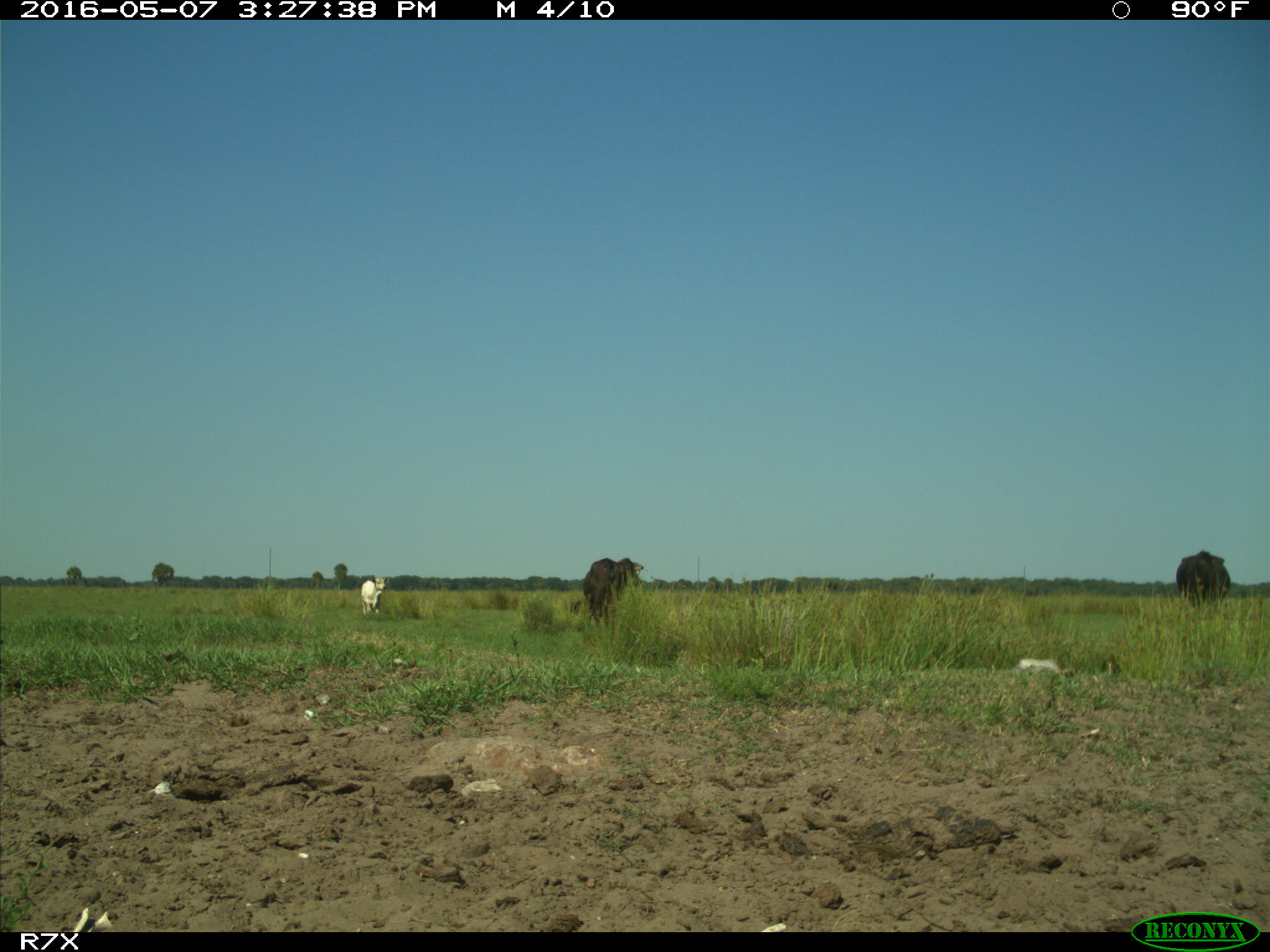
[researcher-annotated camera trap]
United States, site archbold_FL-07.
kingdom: Animalia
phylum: Chordata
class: Mammalia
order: Artiodactyla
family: Bovidae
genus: Bos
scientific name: Bos taurus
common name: domestic cow